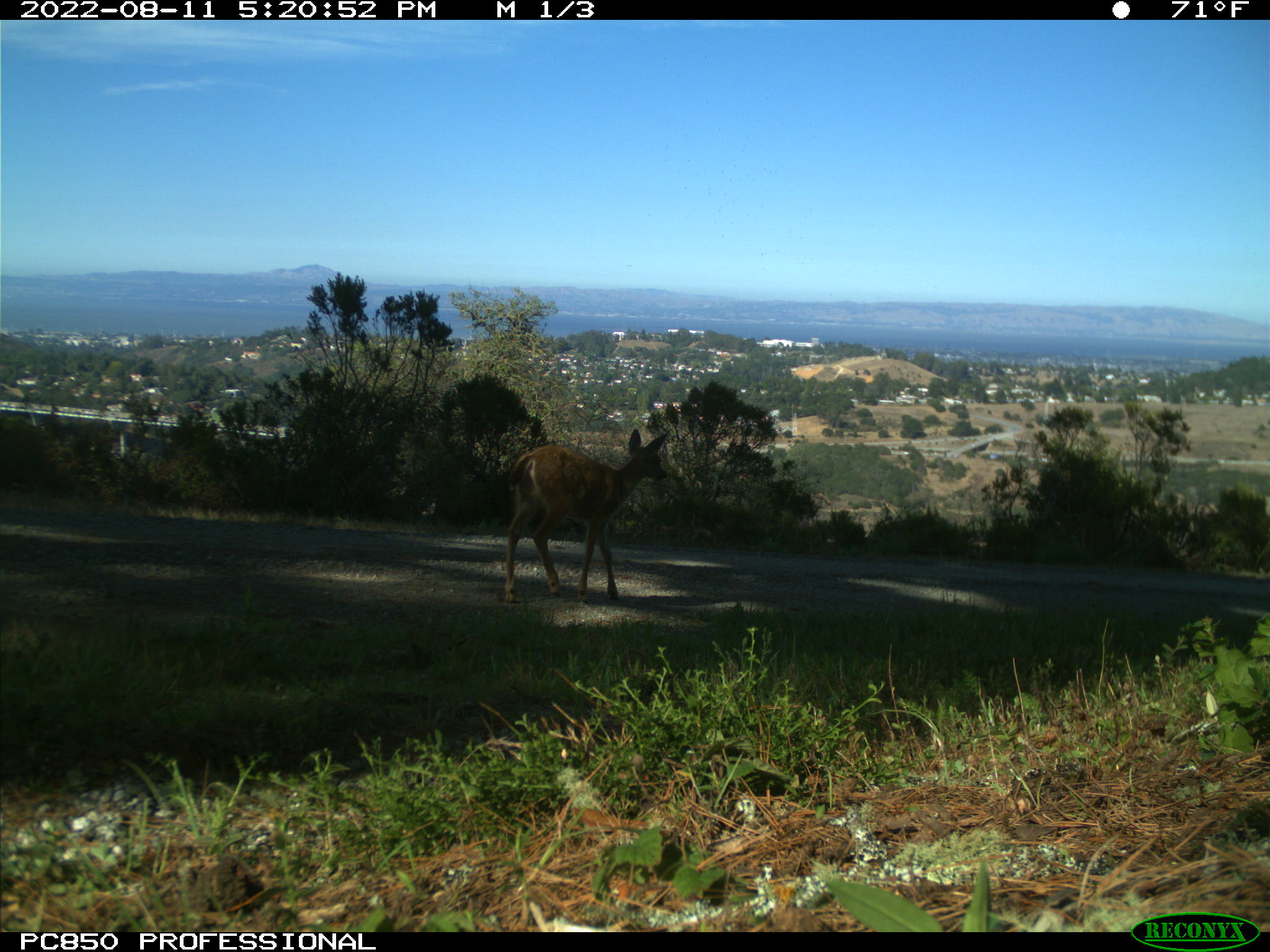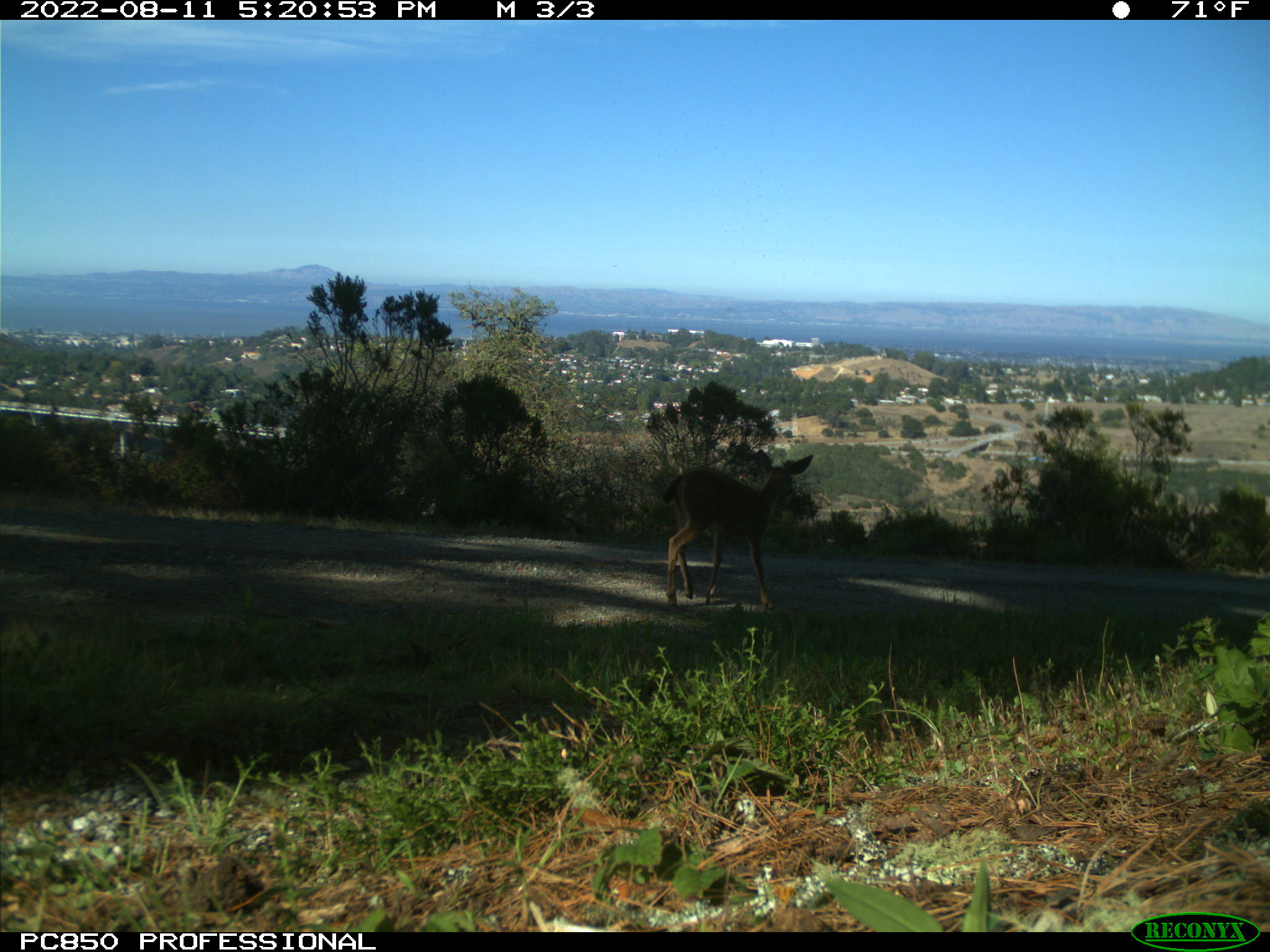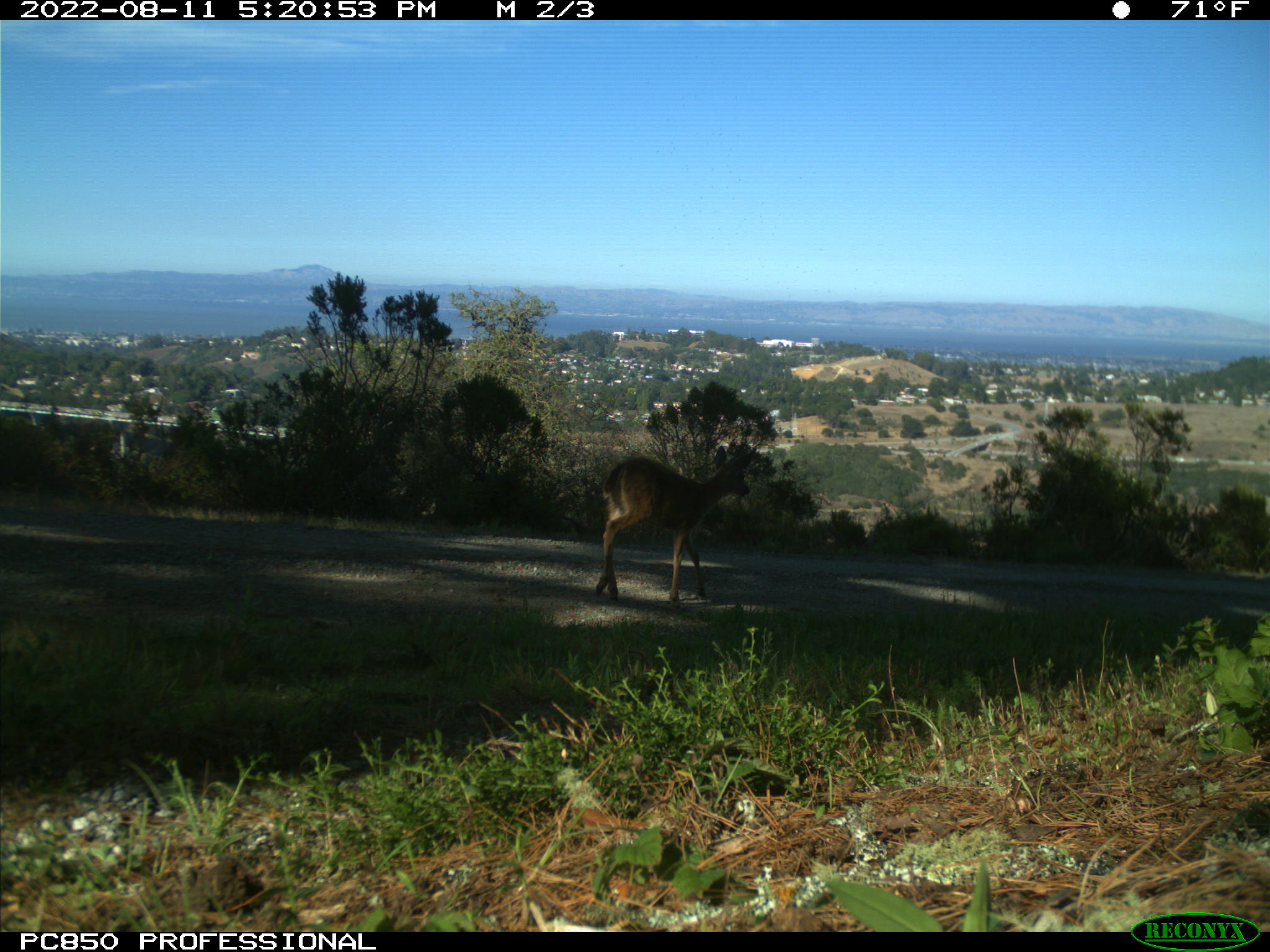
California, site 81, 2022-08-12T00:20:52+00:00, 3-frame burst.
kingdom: Animalia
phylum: Chordata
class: Mammalia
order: Artiodactyla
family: Cervidae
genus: Odocoileus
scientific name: Odocoileus hemionus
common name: mule deer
Mule deer (Odocoileus hemionus).